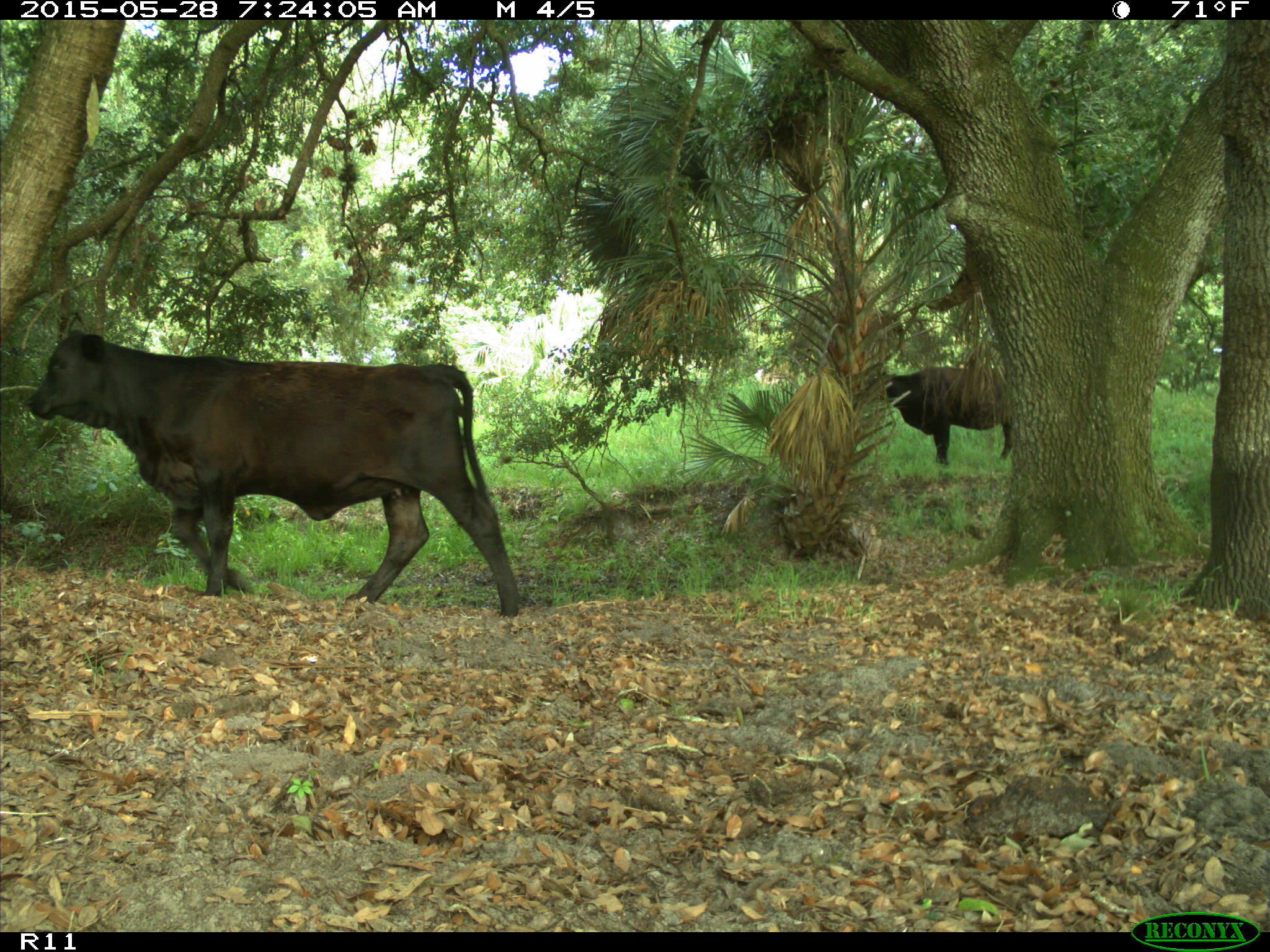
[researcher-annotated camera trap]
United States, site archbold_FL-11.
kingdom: Animalia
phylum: Chordata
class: Mammalia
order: Artiodactyla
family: Bovidae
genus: Bos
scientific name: Bos taurus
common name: domestic cow